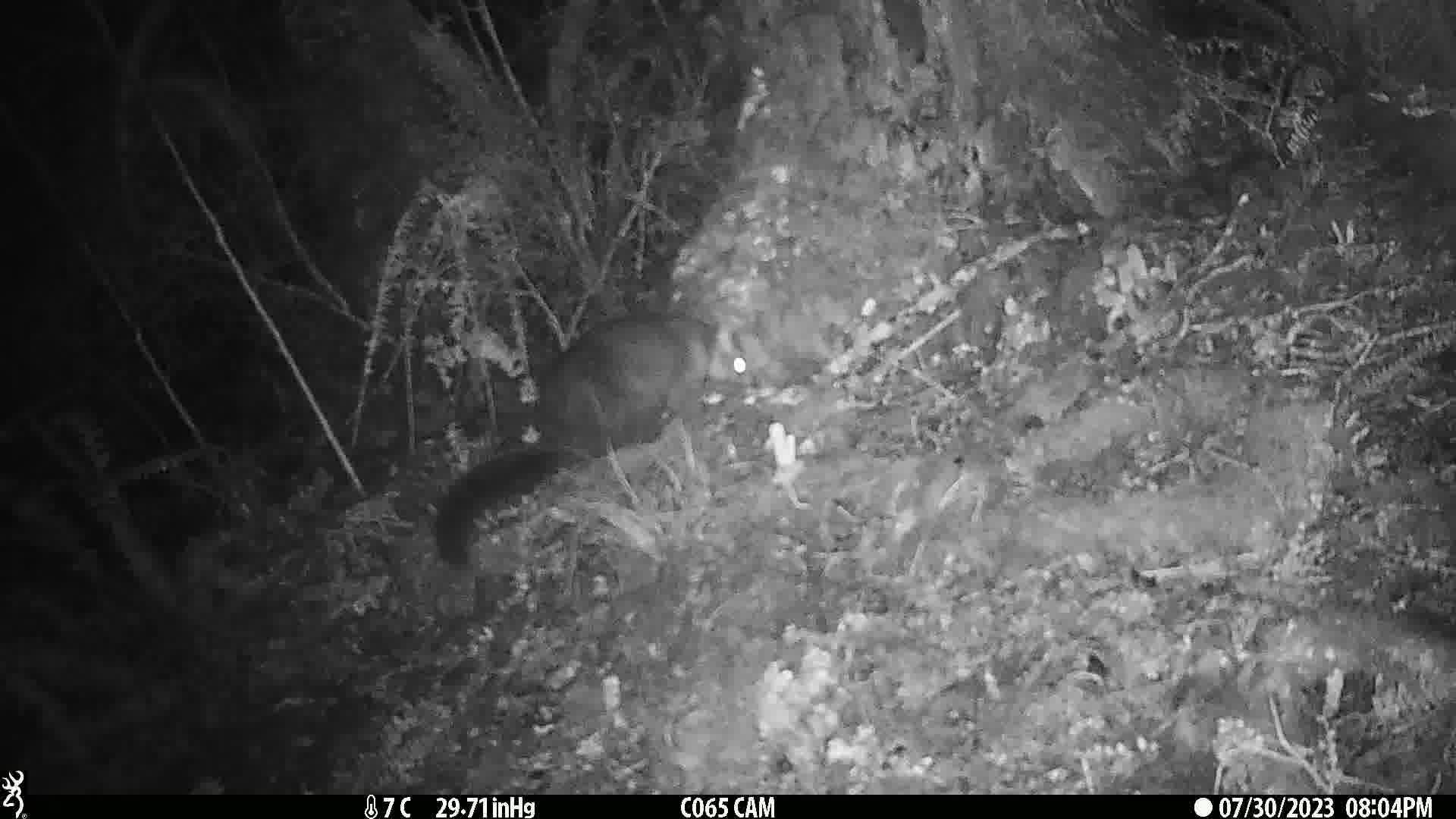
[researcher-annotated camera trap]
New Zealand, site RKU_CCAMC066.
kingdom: Animalia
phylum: Chordata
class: Mammalia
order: Diprotodontia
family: Phalangeridae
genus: Trichosurus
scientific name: Trichosurus vulpecula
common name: common brushtail possum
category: possum